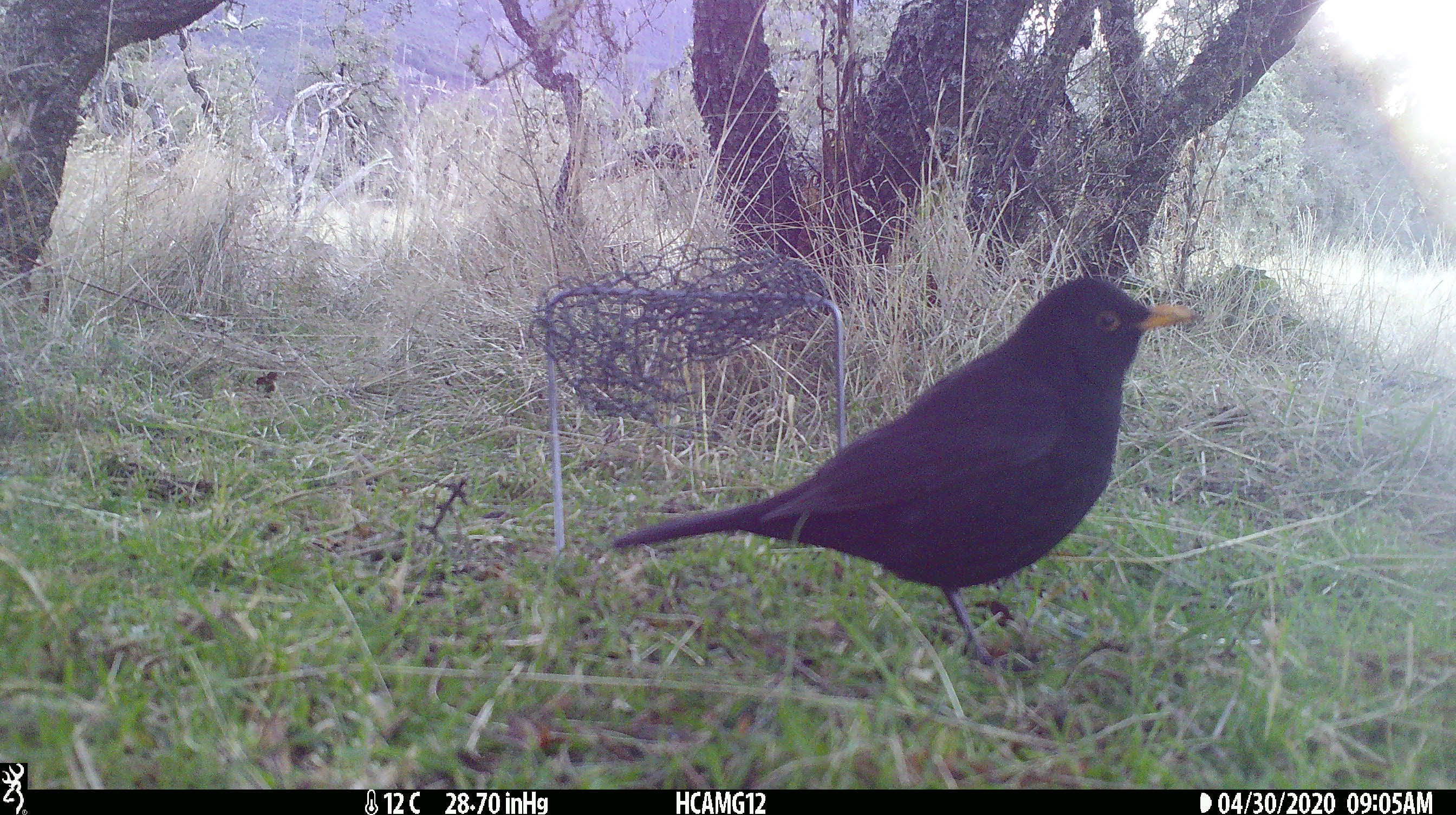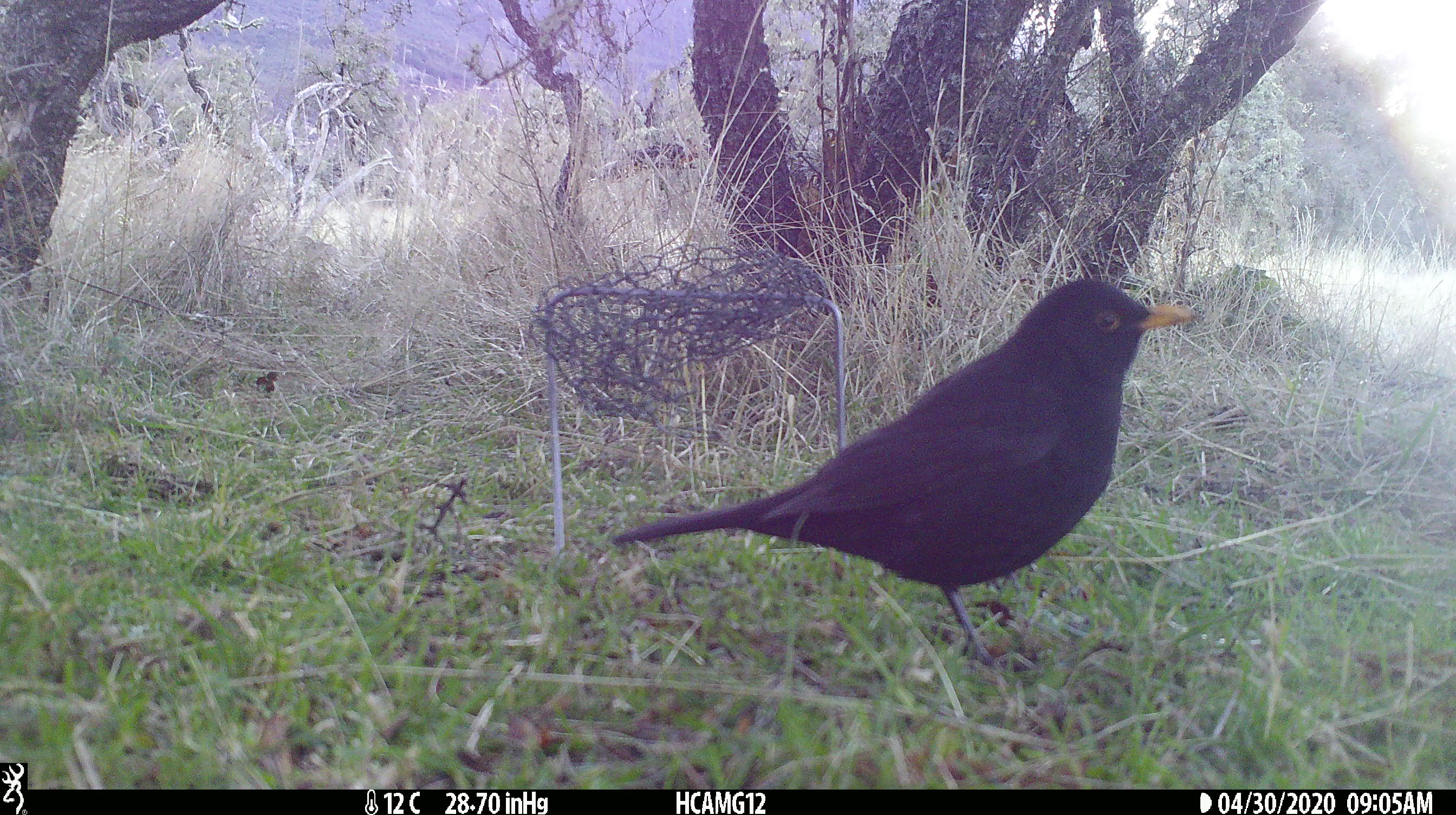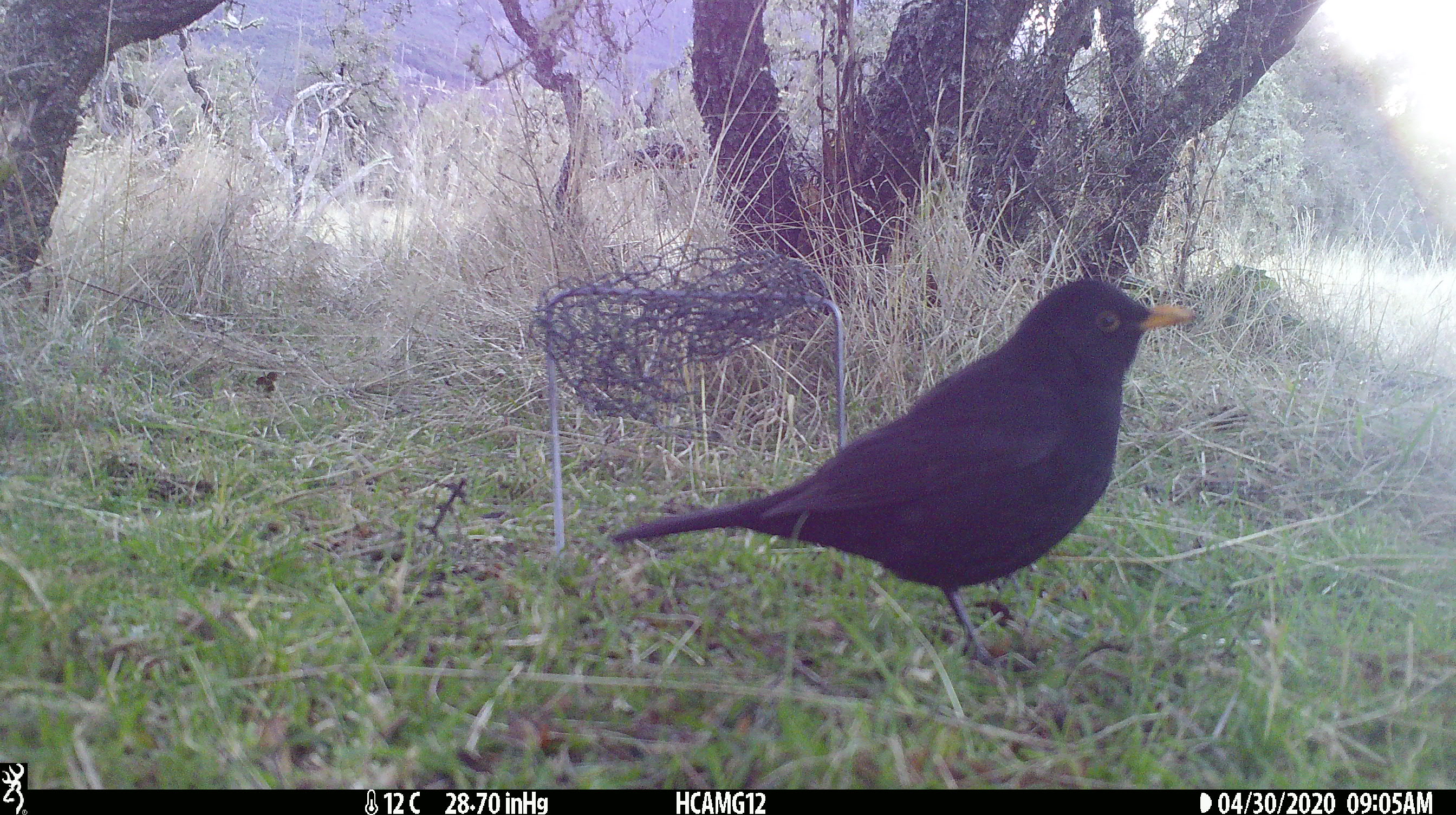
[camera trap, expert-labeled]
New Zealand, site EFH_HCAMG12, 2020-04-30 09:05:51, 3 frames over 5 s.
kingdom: Animalia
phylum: Chordata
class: Aves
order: Passeriformes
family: Turdidae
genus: Turdus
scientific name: Turdus merula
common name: eurasian blackbird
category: blackbird